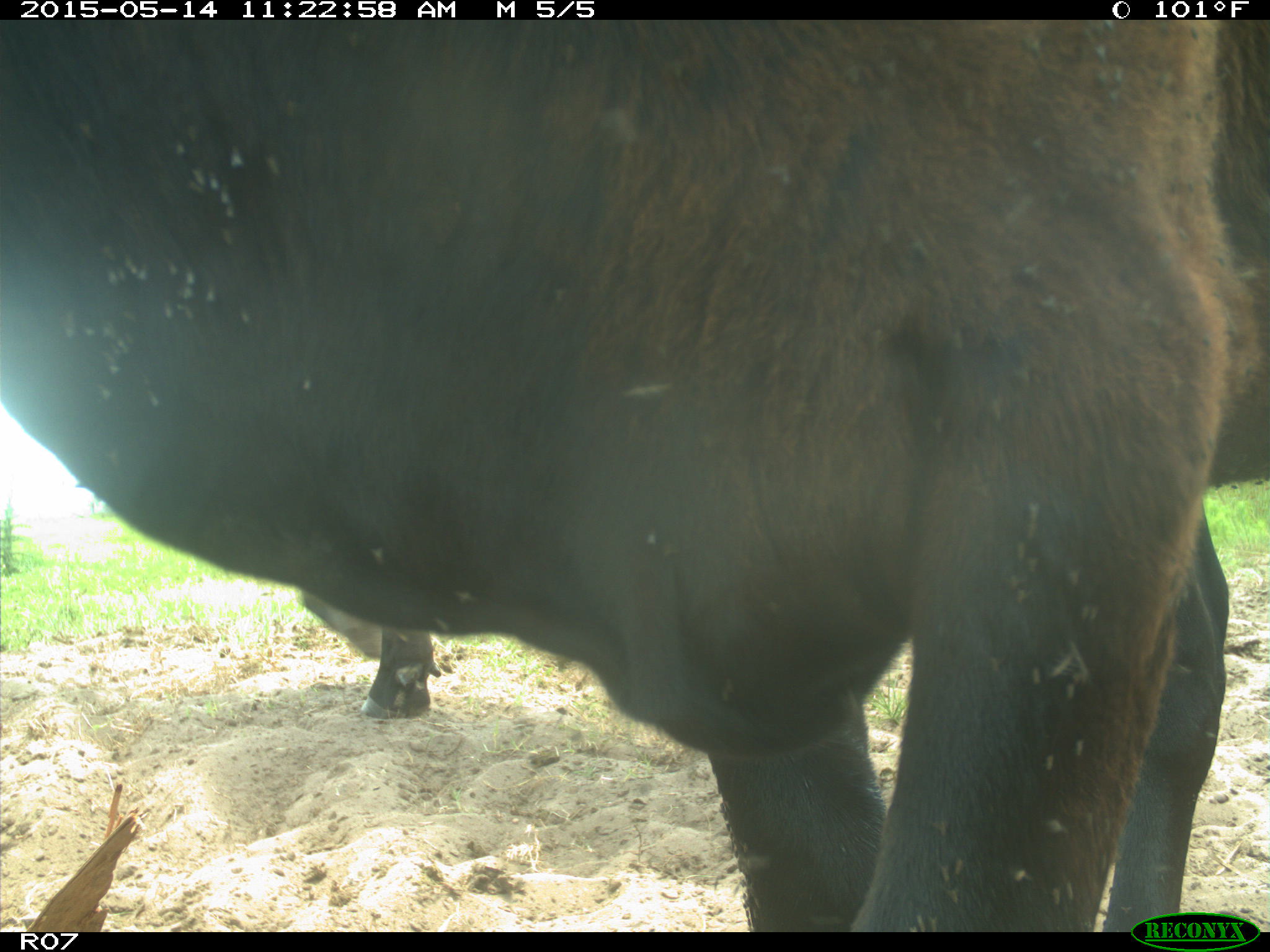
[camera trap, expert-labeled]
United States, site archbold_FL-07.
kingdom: Animalia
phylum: Chordata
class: Mammalia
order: Artiodactyla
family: Bovidae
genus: Bos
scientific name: Bos taurus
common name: domestic cow